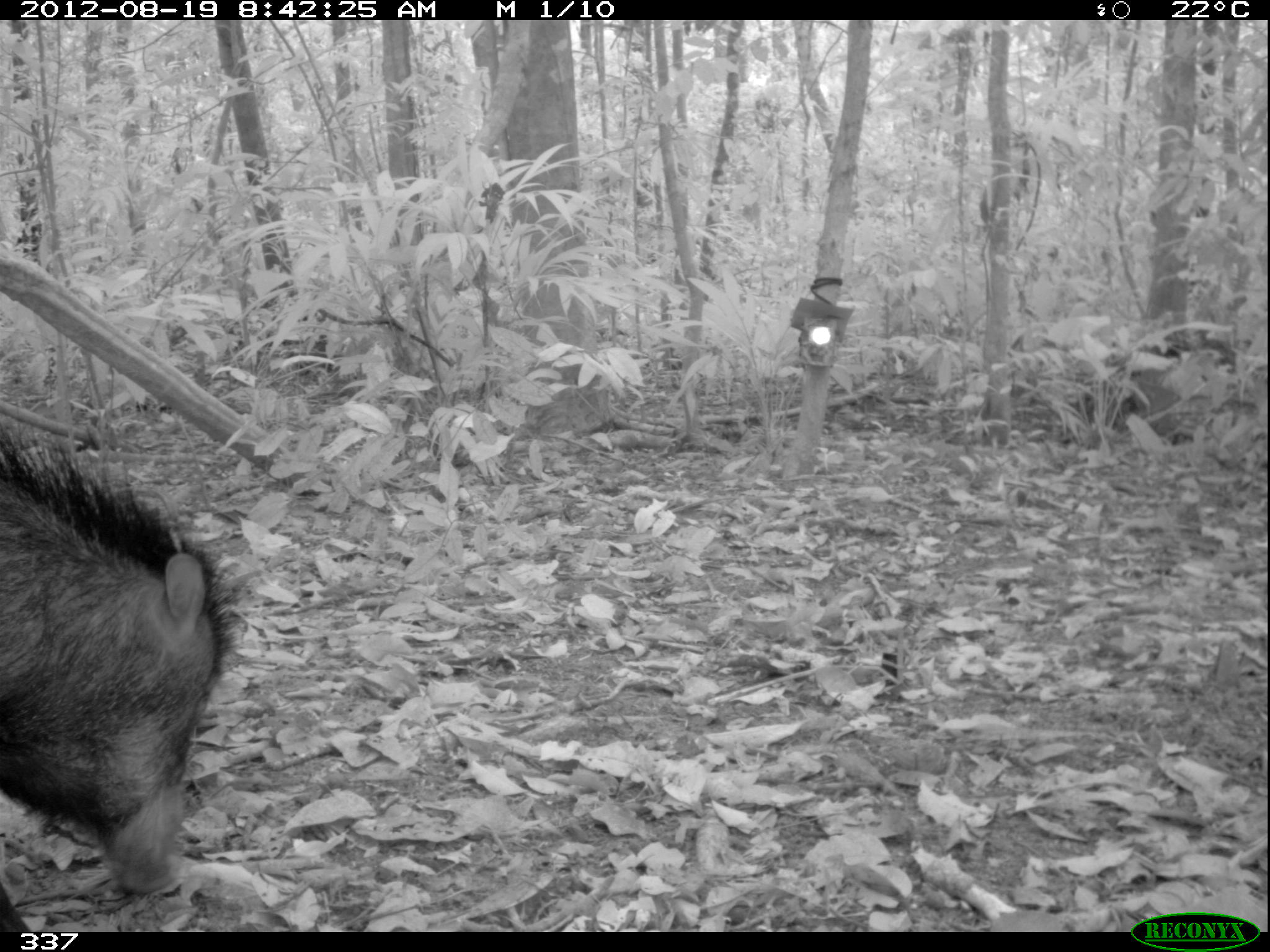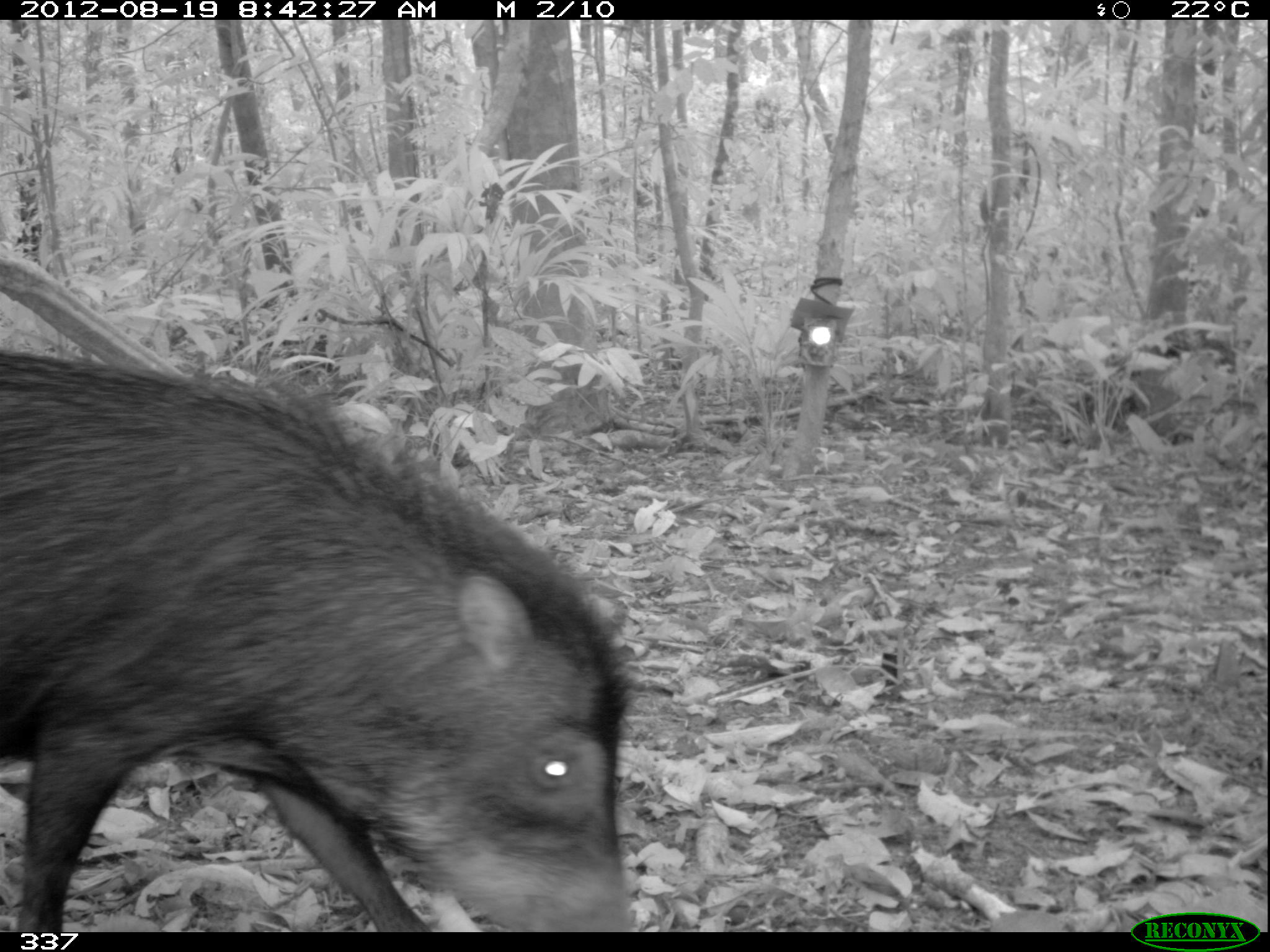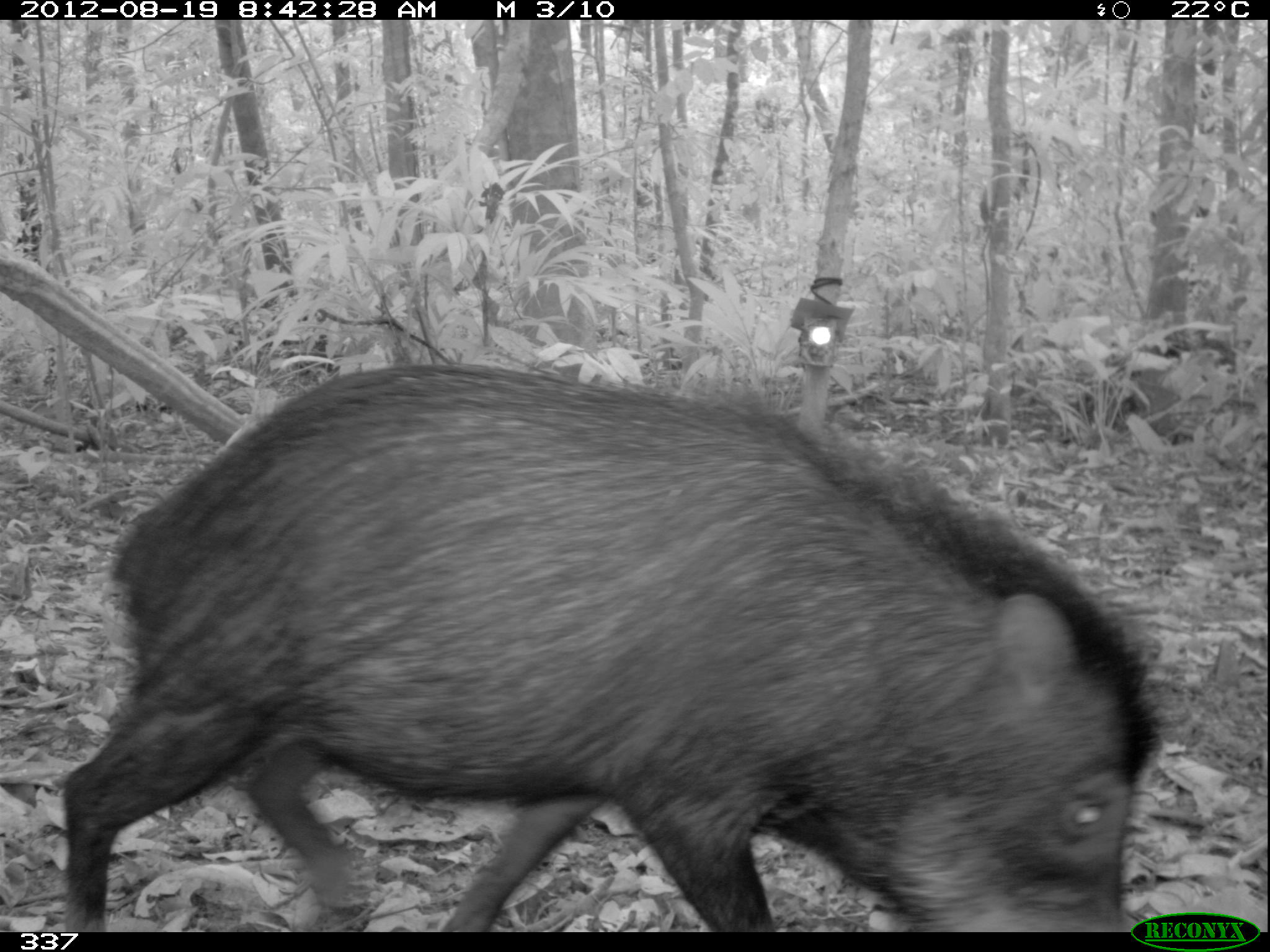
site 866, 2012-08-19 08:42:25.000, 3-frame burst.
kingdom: Animalia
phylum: Chordata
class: Mammalia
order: Artiodactyla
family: Tayassuidae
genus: Tayassu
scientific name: Tayassu pecari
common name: white-lipped peccary